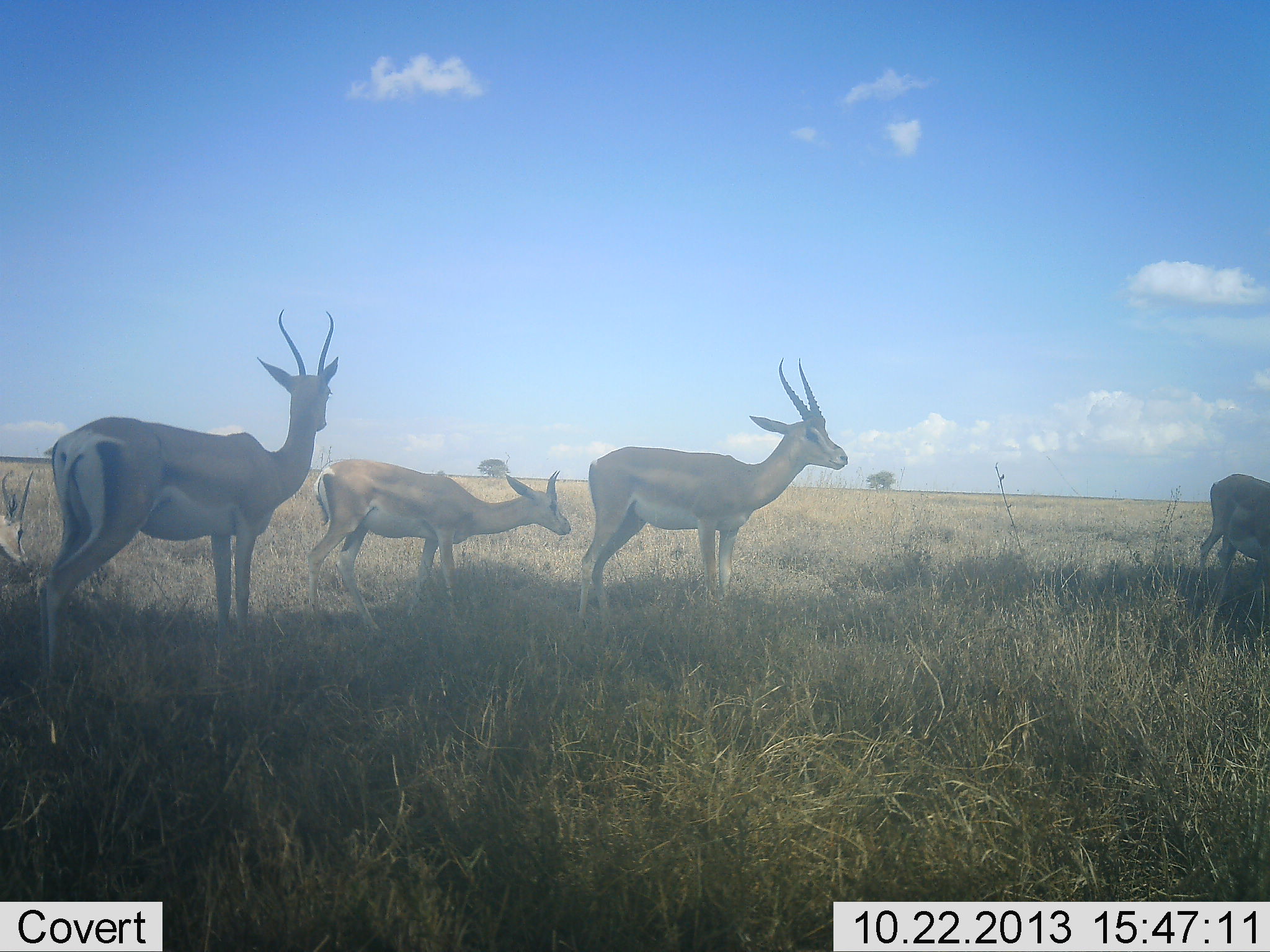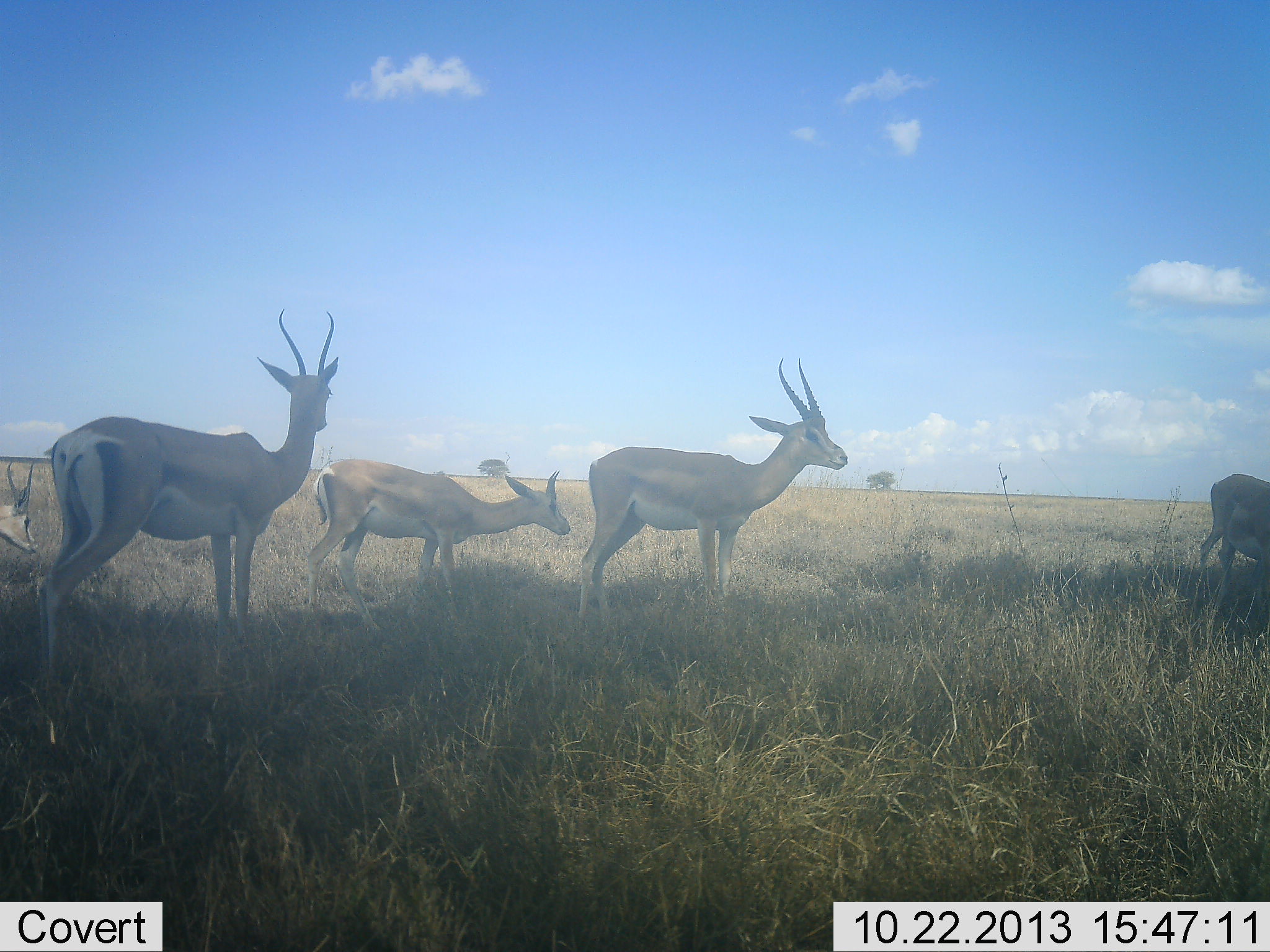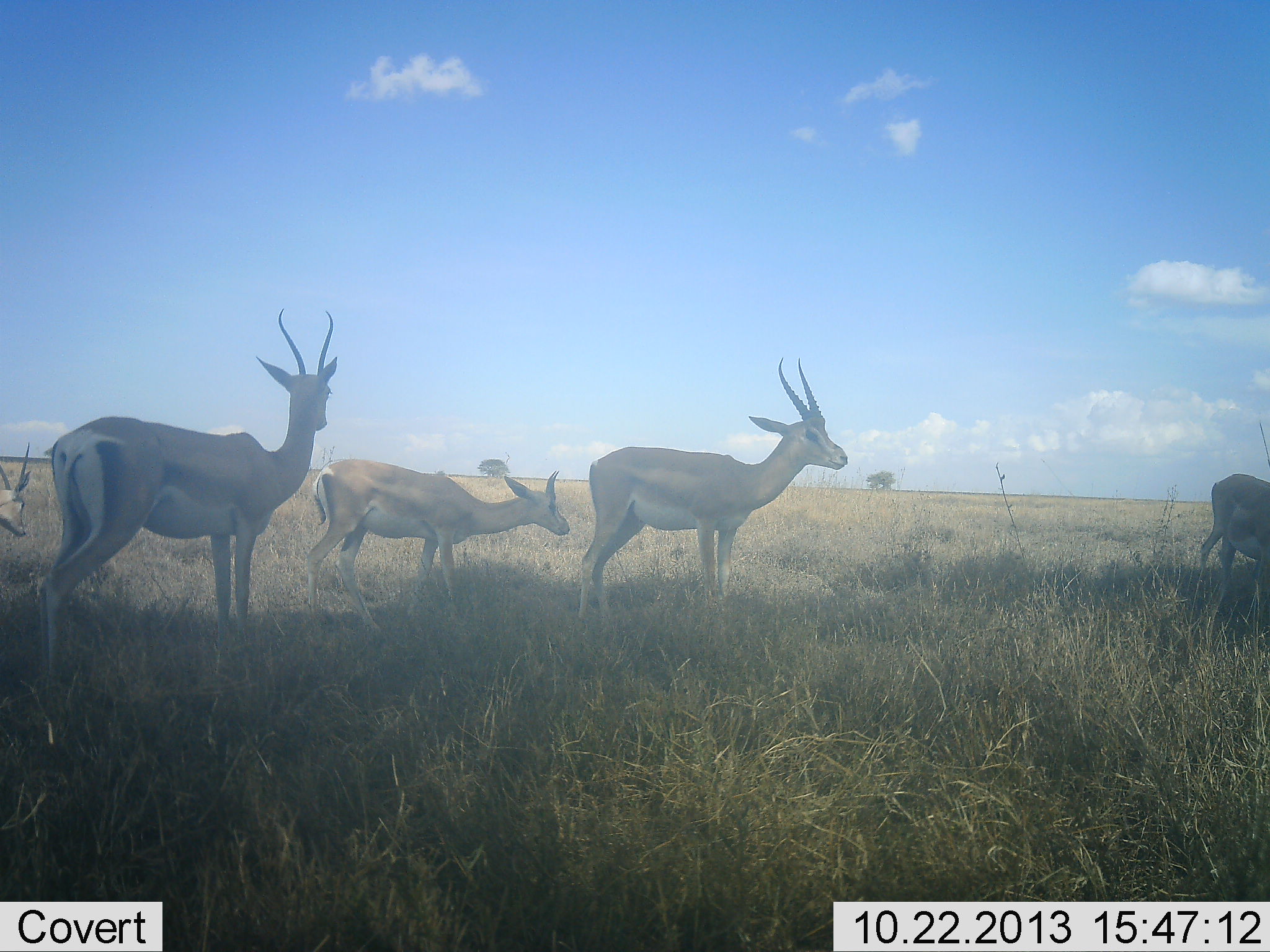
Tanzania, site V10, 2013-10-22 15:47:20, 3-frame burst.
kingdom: Animalia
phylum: Chordata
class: Mammalia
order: Artiodactyla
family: Bovidae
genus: Nanger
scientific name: Nanger granti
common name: grant's gazelle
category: gazellegrants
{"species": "gazellegrants (grant's gazelle) (Nanger granti)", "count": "5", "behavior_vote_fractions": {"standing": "97%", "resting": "3%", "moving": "0%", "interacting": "0%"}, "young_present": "3%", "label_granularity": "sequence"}